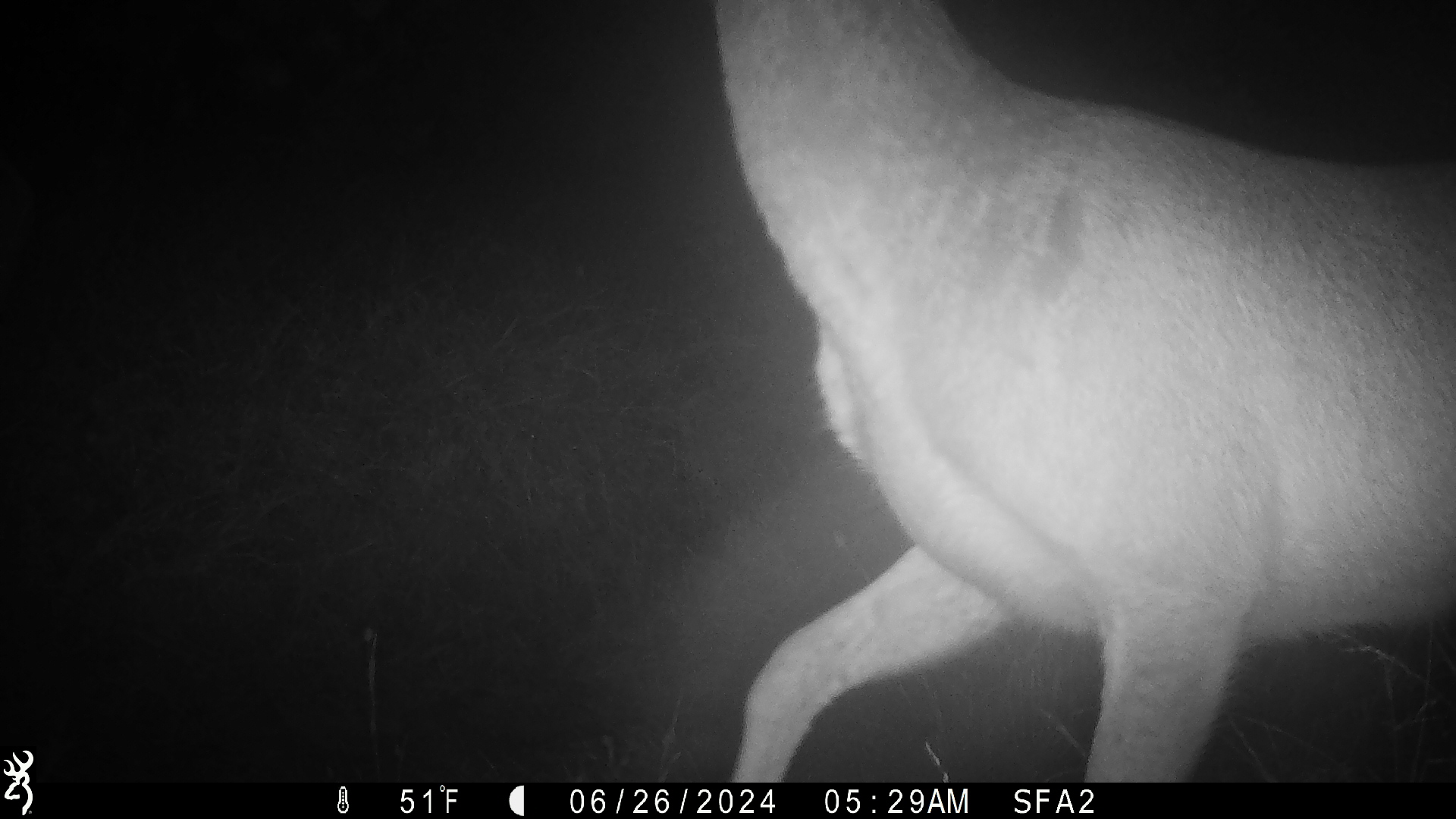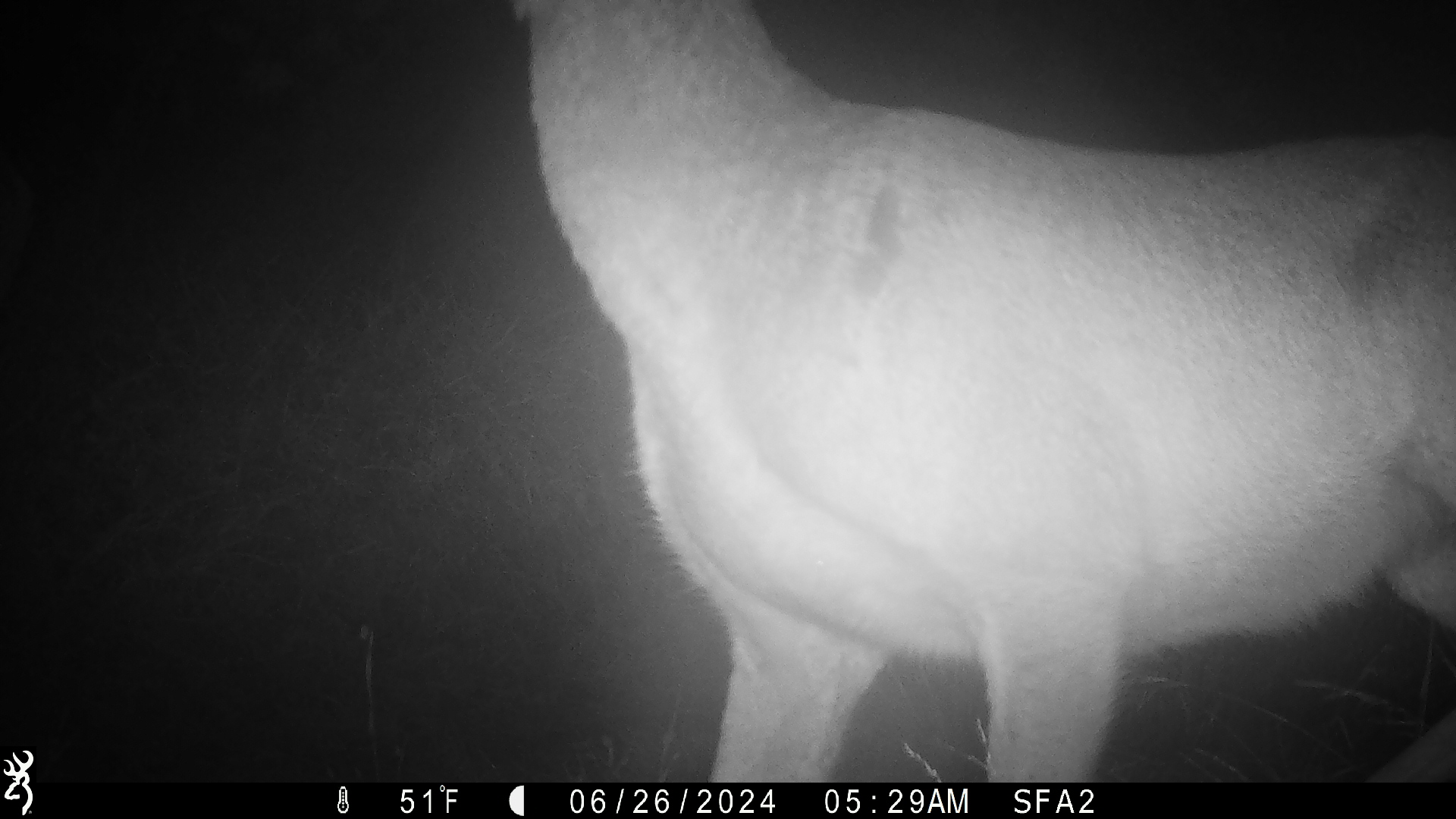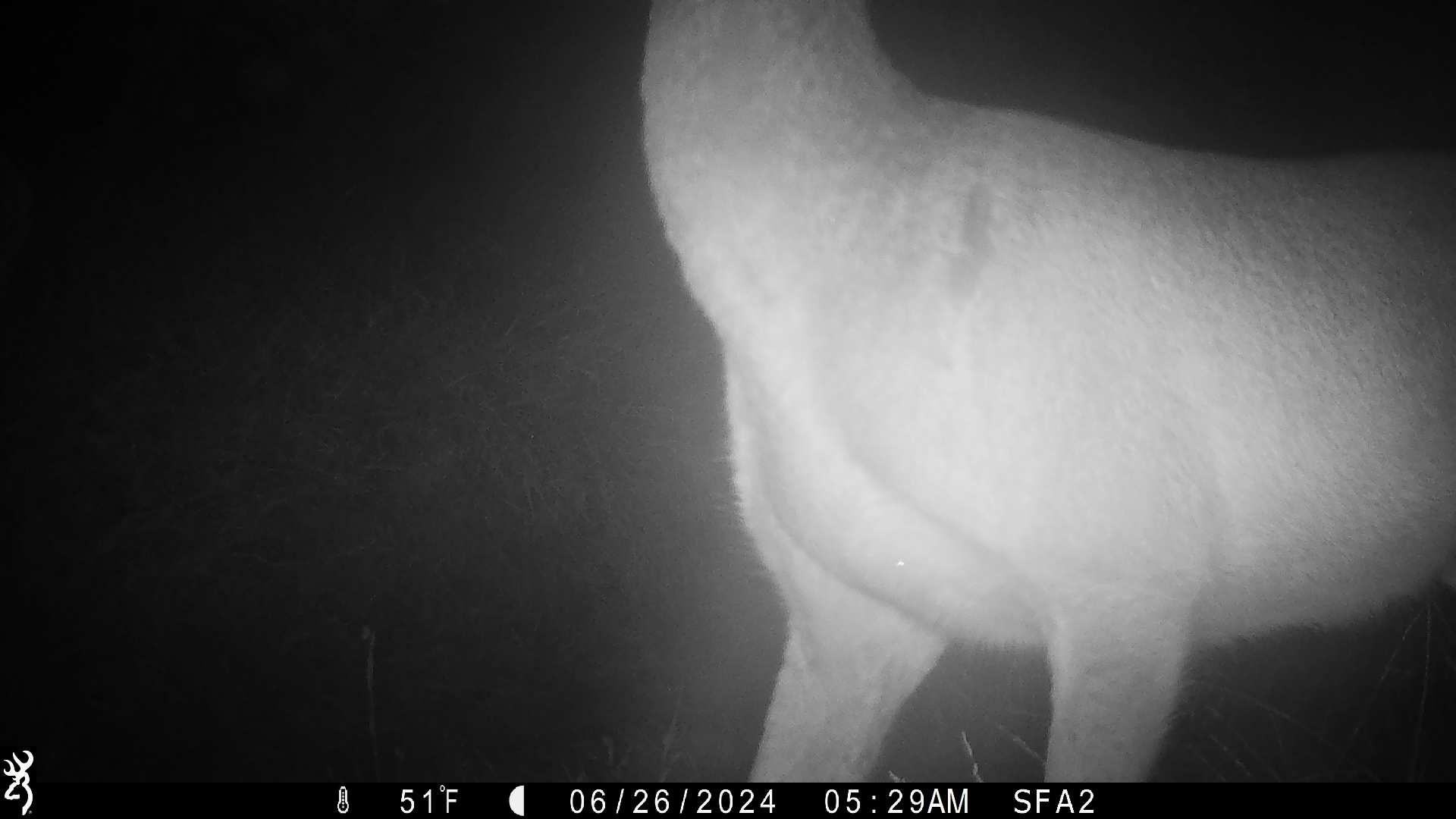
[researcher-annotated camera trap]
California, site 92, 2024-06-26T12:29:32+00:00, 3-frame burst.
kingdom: Animalia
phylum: Chordata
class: Mammalia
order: Artiodactyla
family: Cervidae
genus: Odocoileus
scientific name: Odocoileus hemionus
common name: mule deer